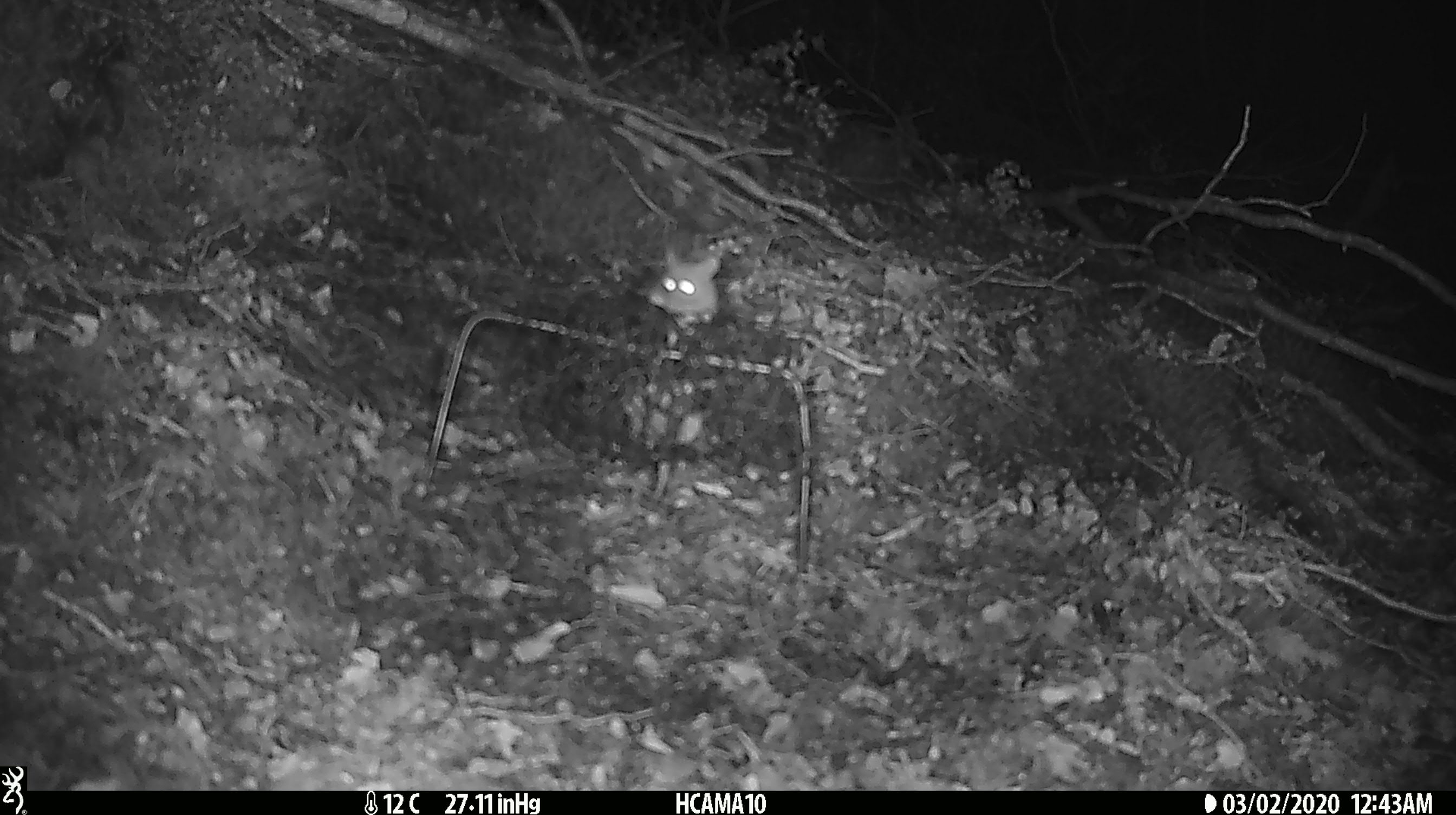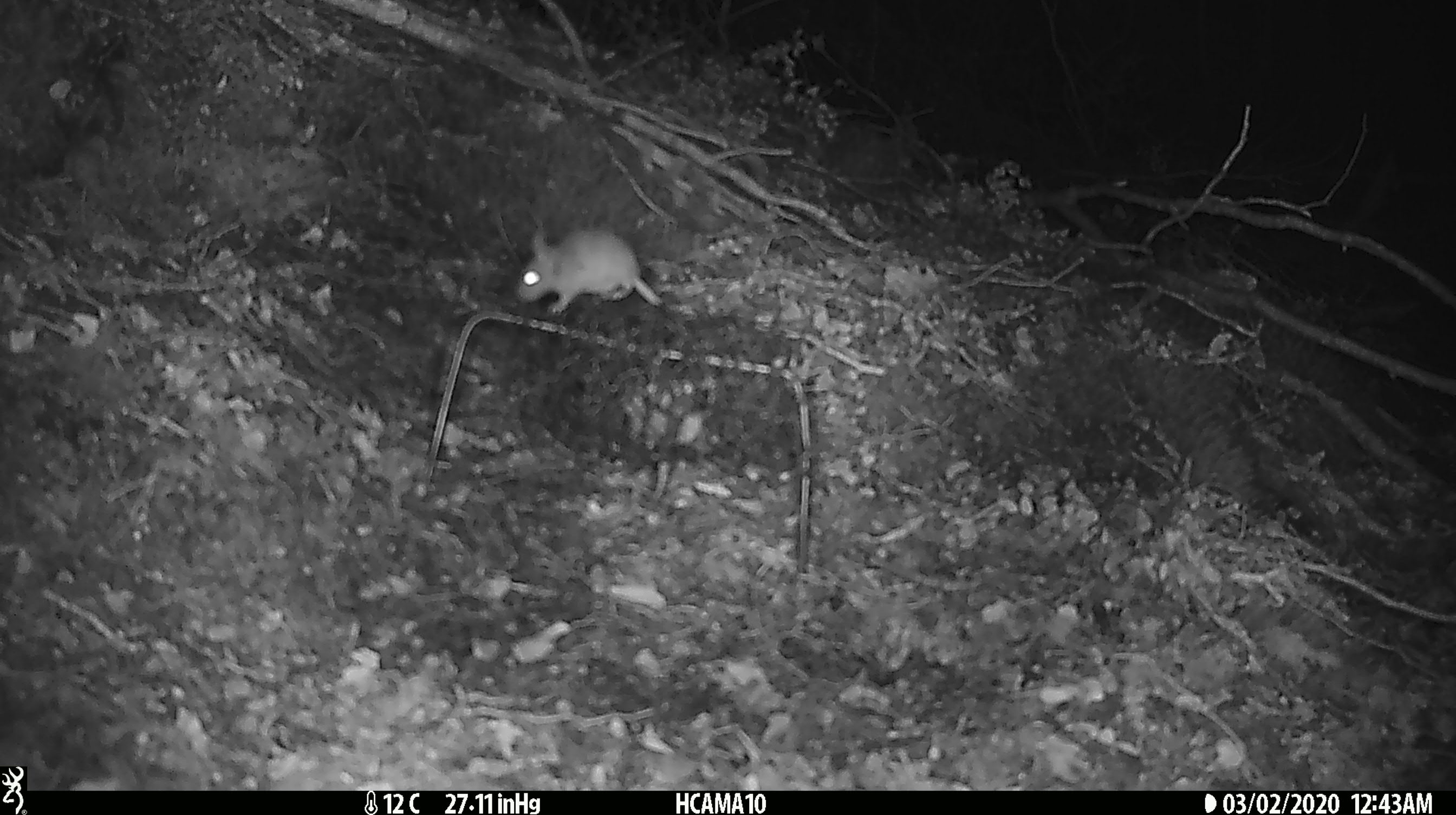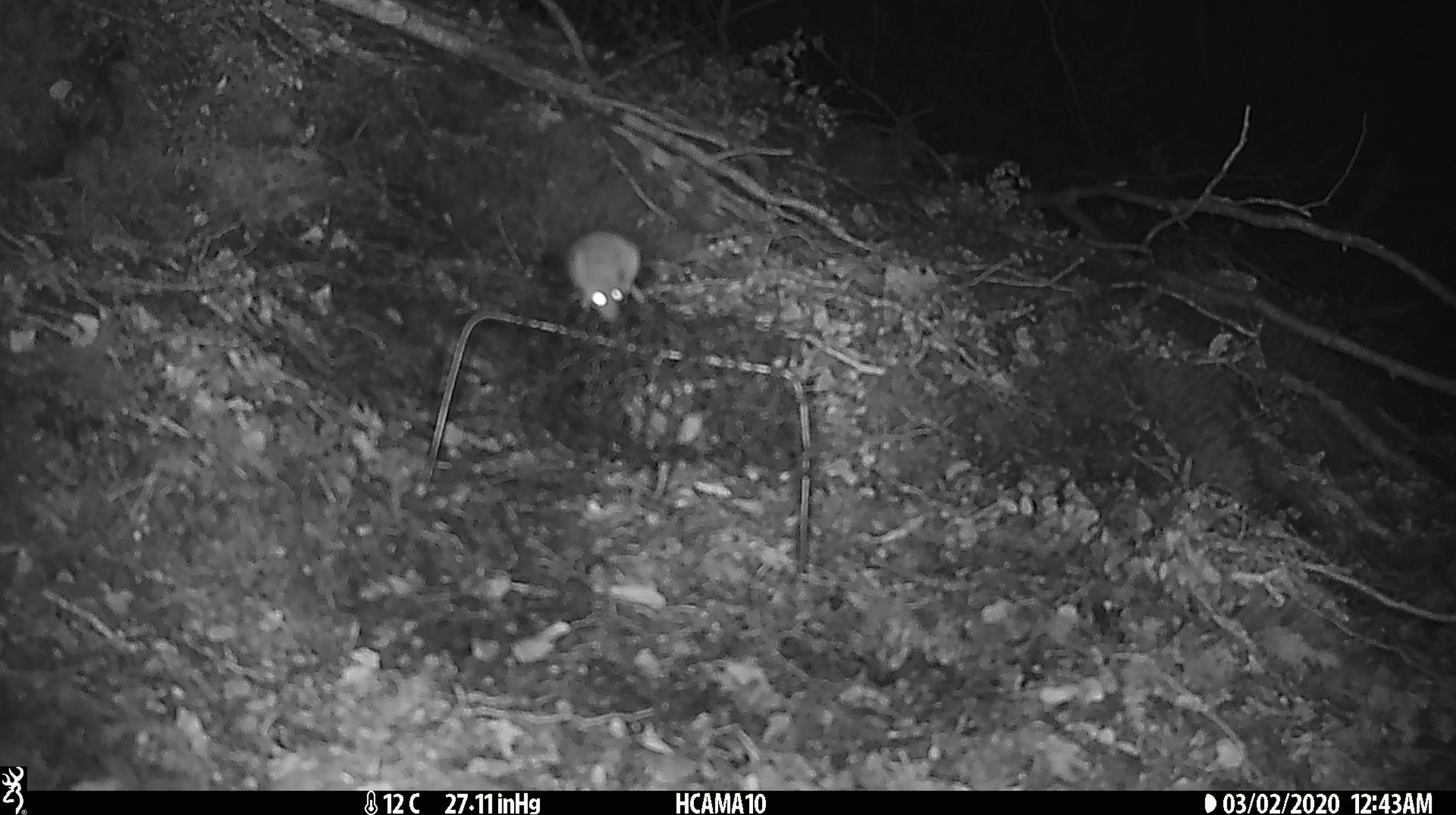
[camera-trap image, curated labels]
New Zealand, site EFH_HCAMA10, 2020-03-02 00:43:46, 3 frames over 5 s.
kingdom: Animalia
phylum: Chordata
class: Mammalia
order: Rodentia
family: Muridae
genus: Mus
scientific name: Mus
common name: mouse